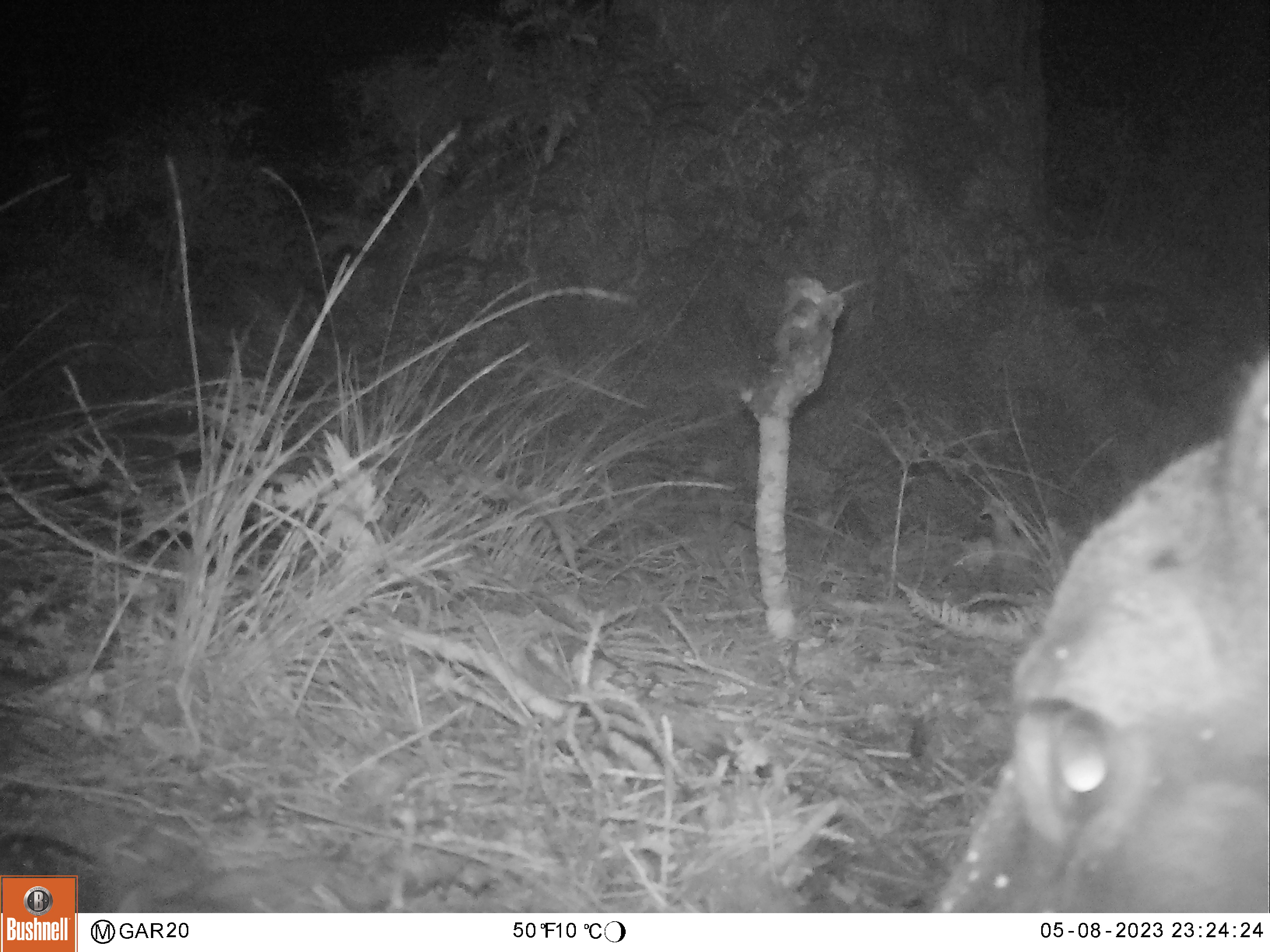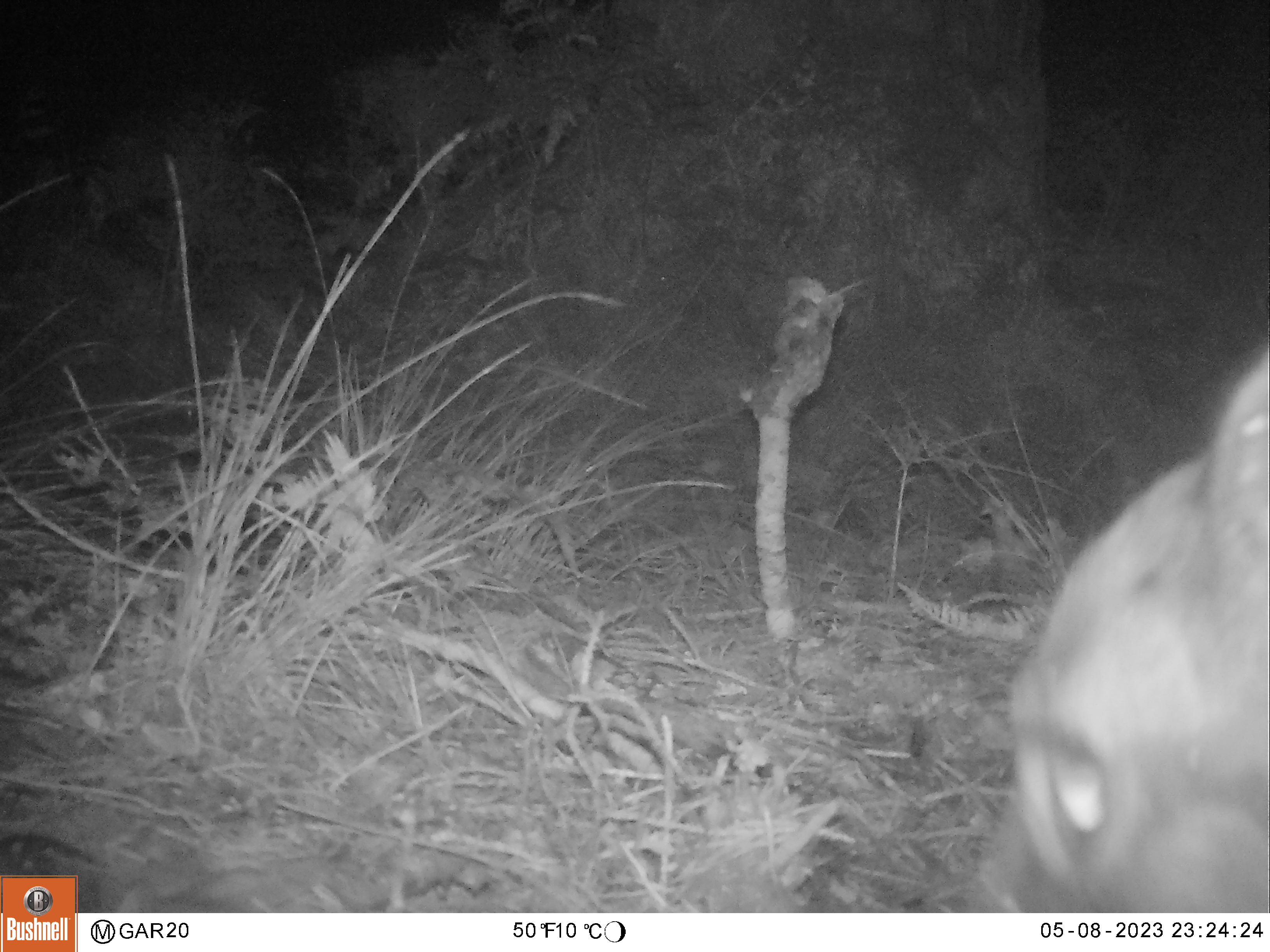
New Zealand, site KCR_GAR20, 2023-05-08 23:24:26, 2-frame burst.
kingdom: Animalia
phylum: Chordata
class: Mammalia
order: Artiodactyla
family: Cervidae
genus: Odocoileus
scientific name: Odocoileus virginianus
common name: white-tailed deer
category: white tailed deer